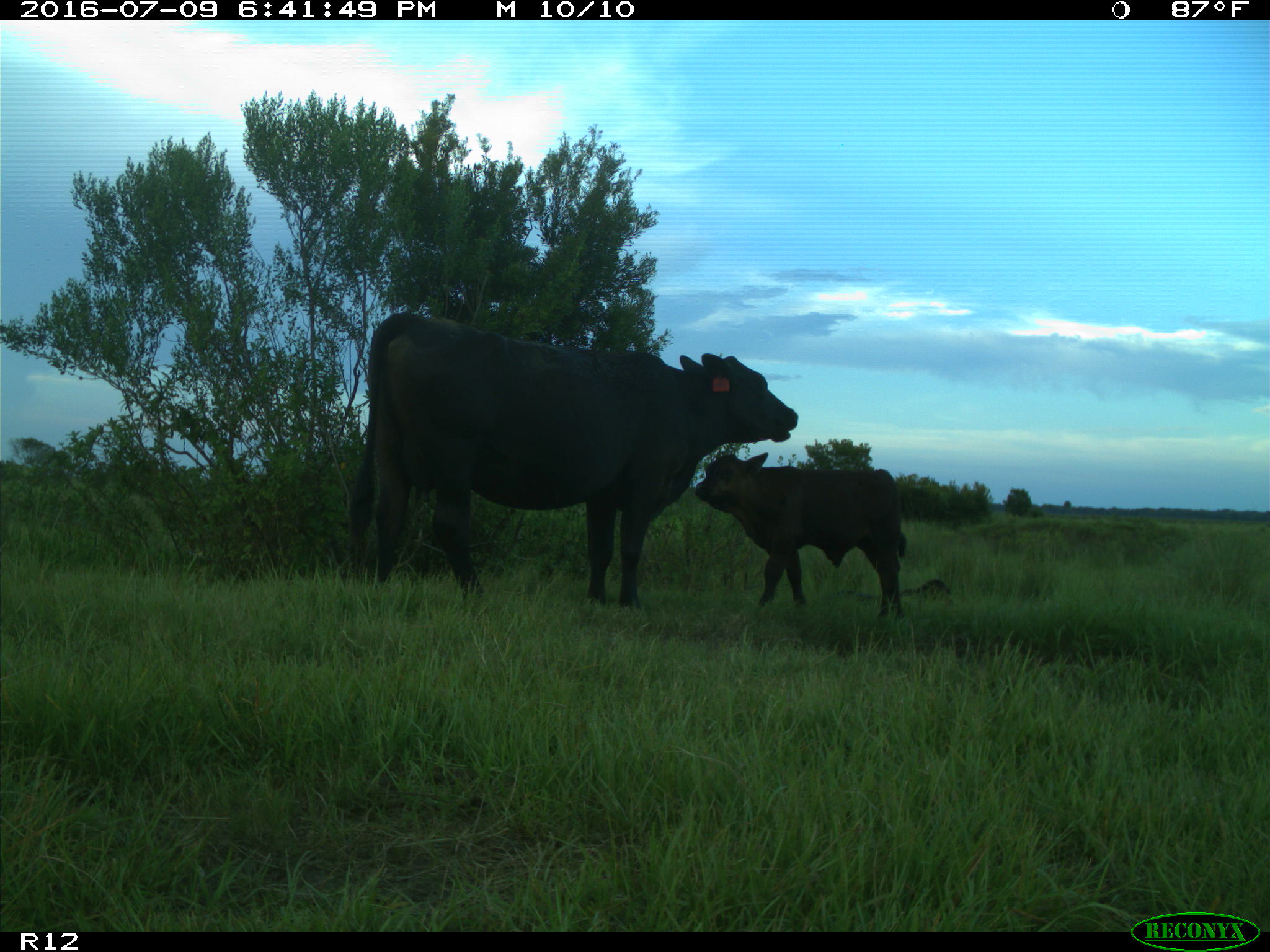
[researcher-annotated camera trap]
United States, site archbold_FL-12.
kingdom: Animalia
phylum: Chordata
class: Mammalia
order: Artiodactyla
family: Bovidae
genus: Bos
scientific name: Bos taurus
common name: domestic cow